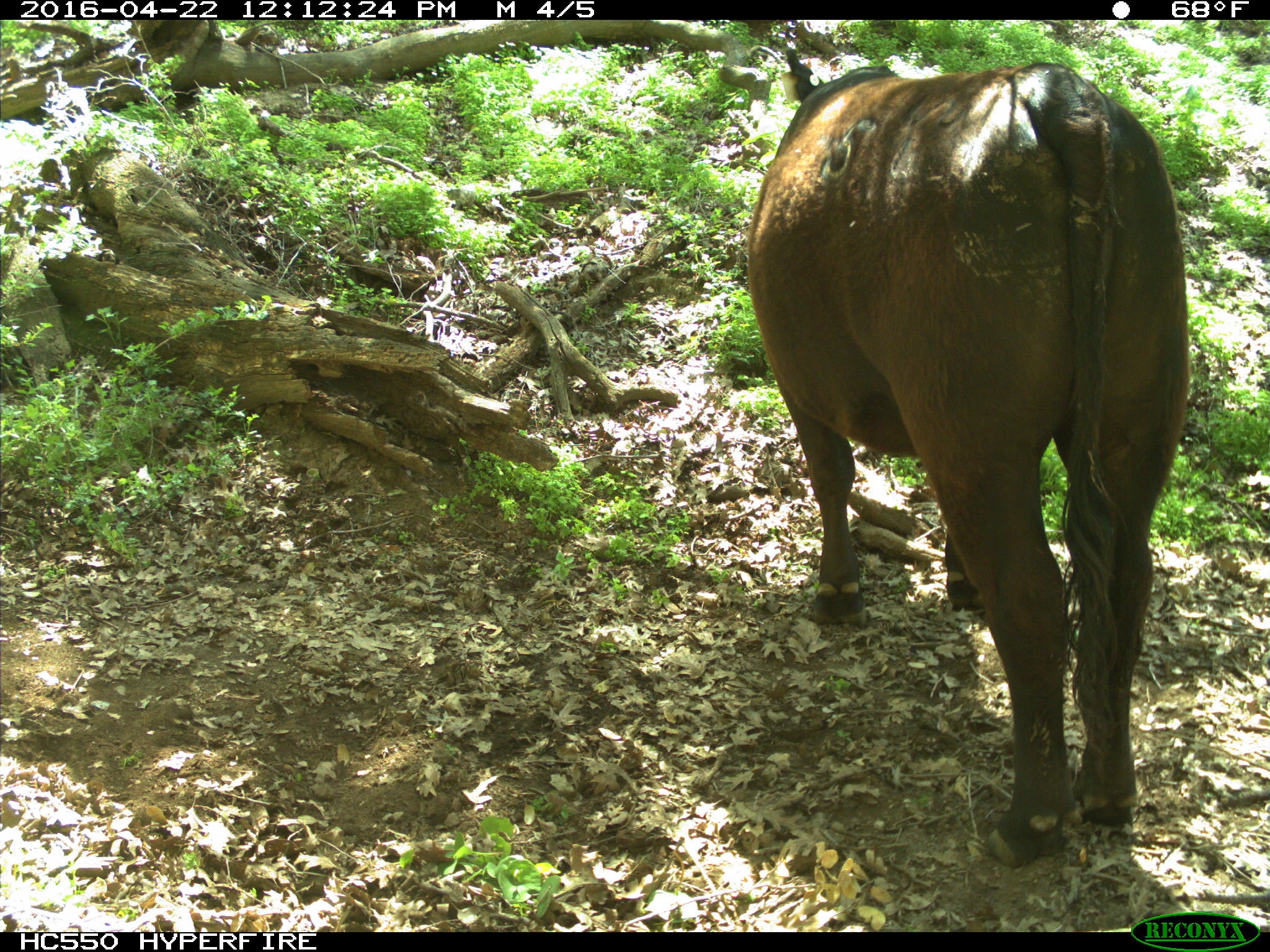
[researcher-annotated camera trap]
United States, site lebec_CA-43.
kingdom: Animalia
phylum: Chordata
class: Mammalia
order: Artiodactyla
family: Bovidae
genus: Bos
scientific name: Bos taurus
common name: domestic cow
Bos taurus (domestic cow).